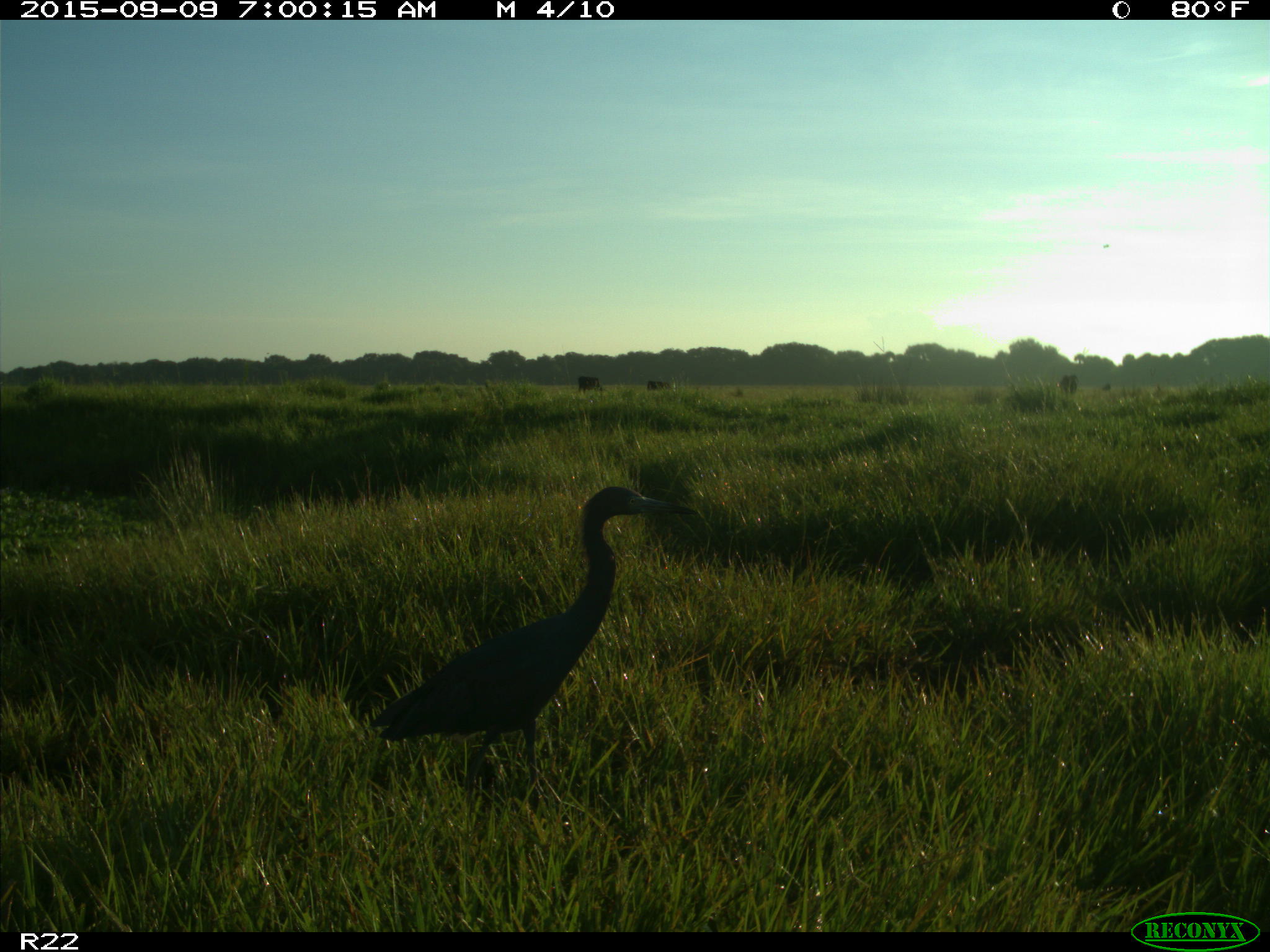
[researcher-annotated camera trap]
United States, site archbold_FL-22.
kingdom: Animalia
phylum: Chordata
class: Aves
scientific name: Aves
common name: birds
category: unidentified bird